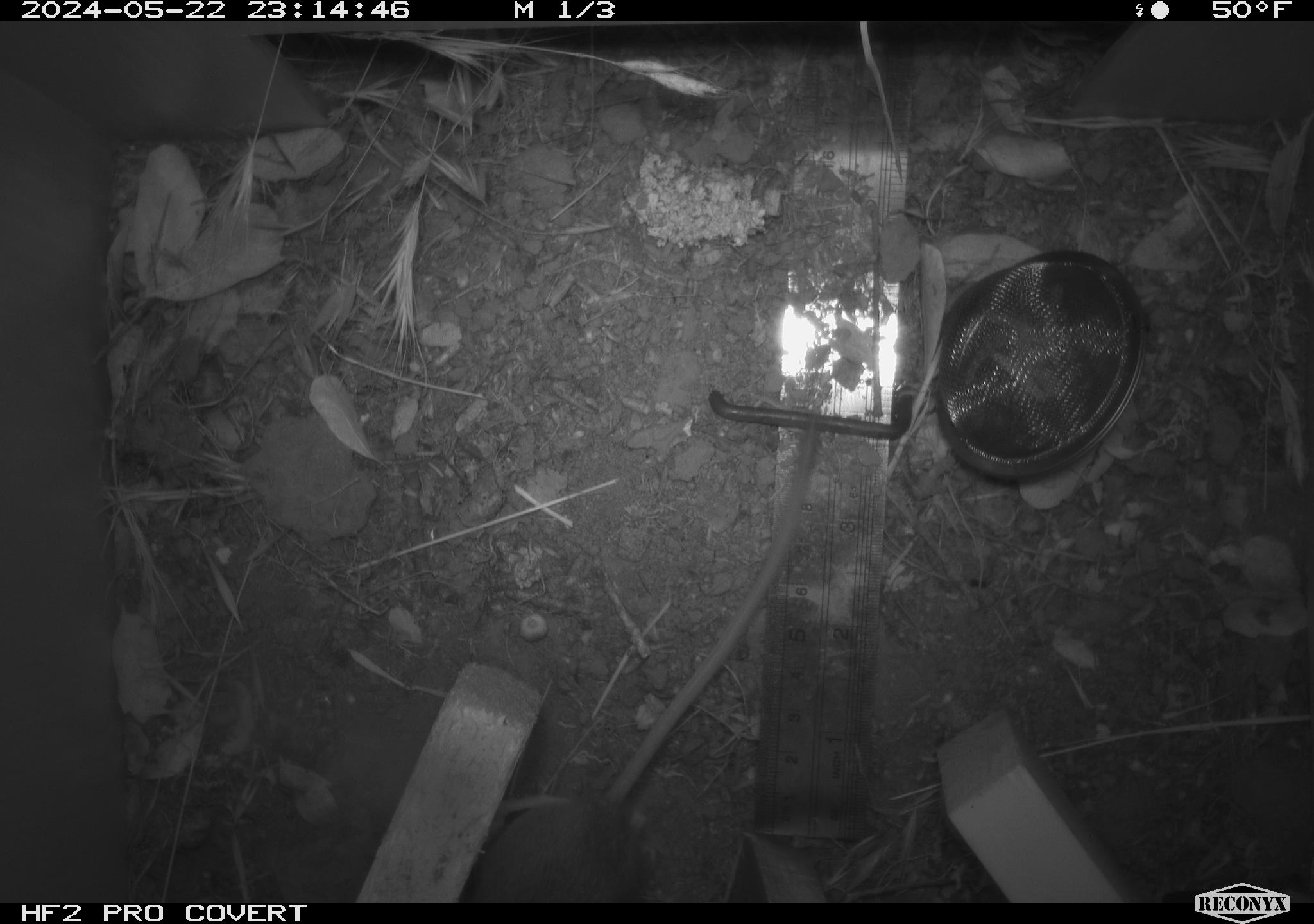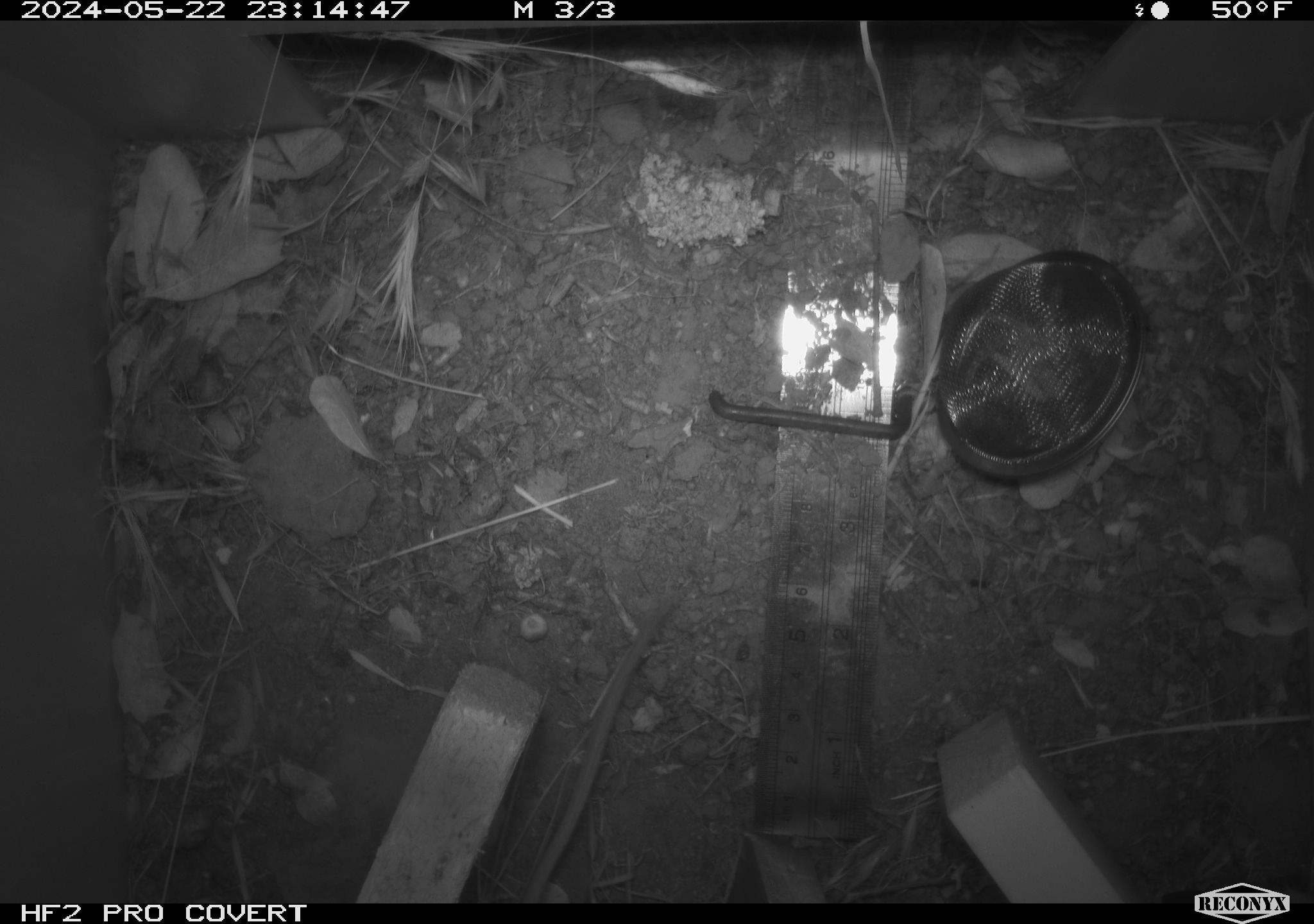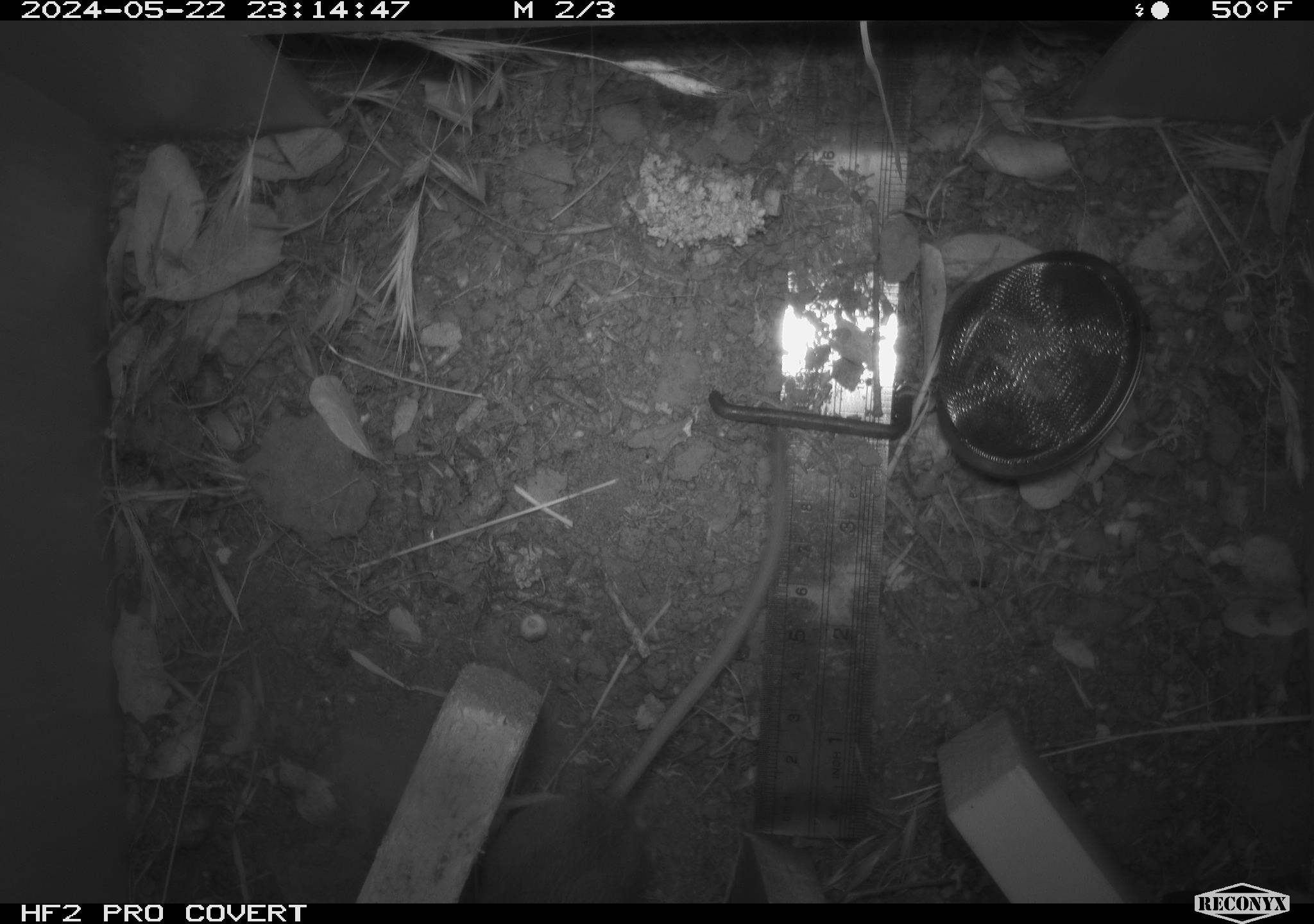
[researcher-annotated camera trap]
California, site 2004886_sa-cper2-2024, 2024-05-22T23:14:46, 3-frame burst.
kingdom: Animalia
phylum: Chordata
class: Mammalia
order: Rodentia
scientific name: Rodentia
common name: rodent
Rodent (Rodentia).